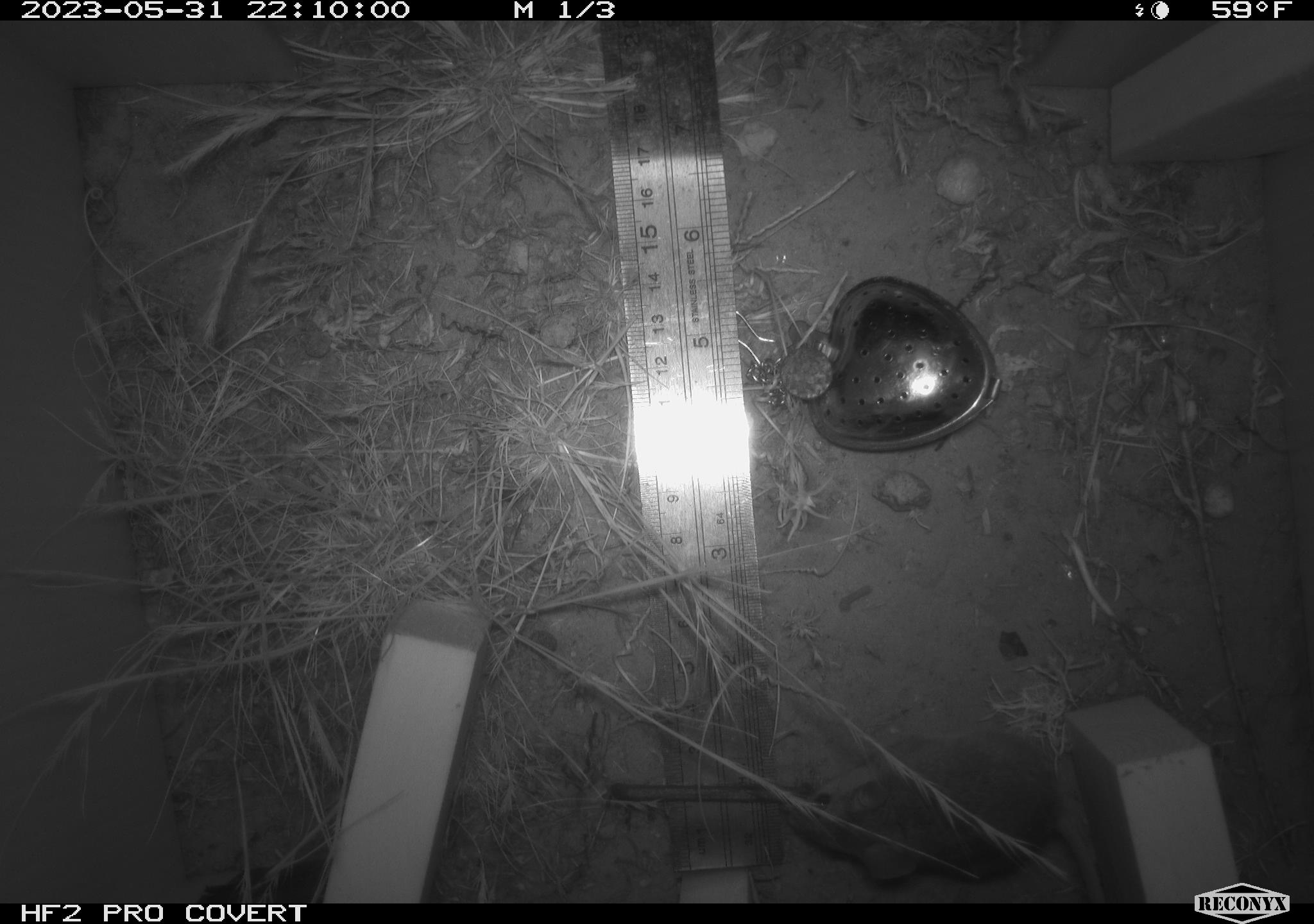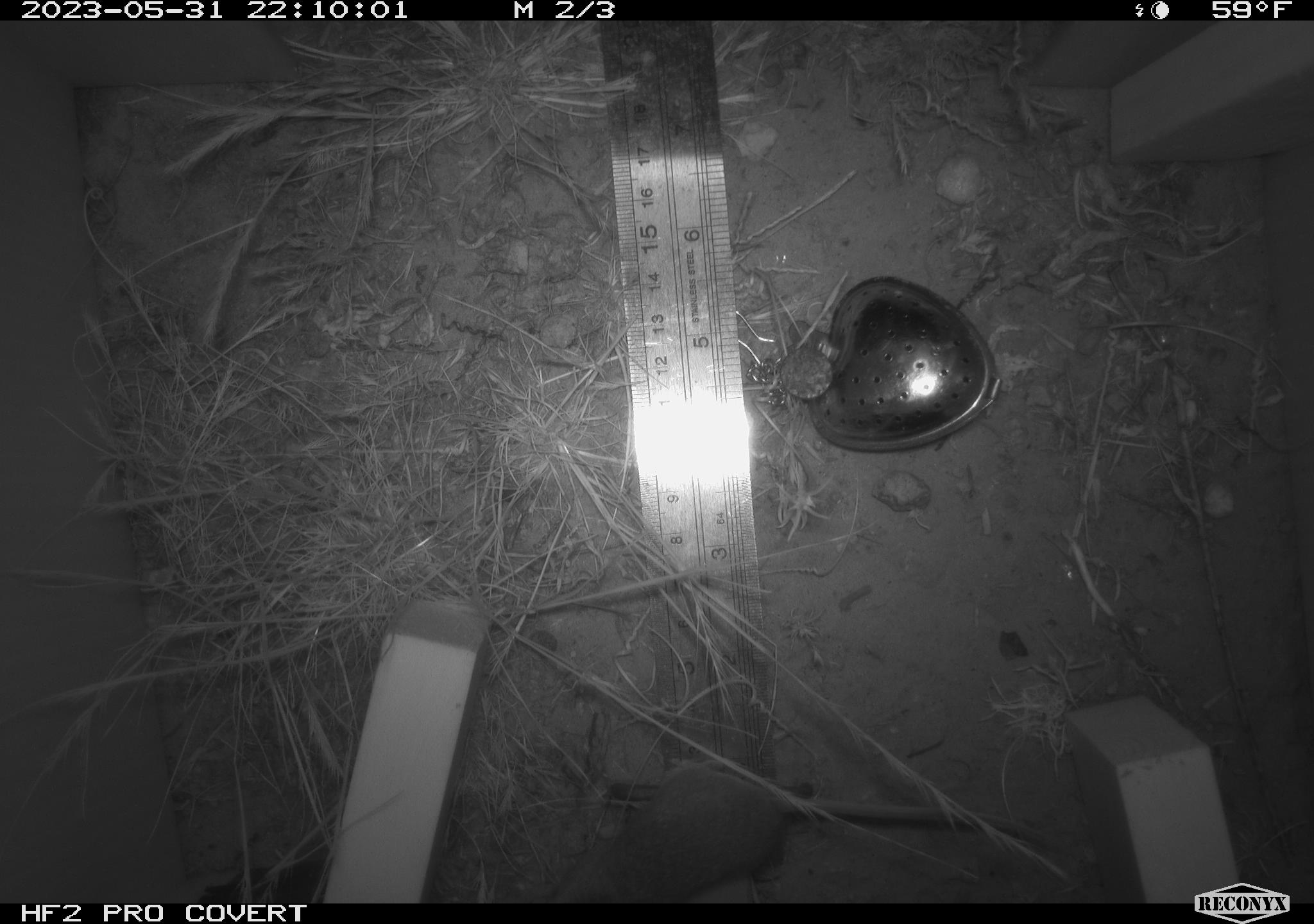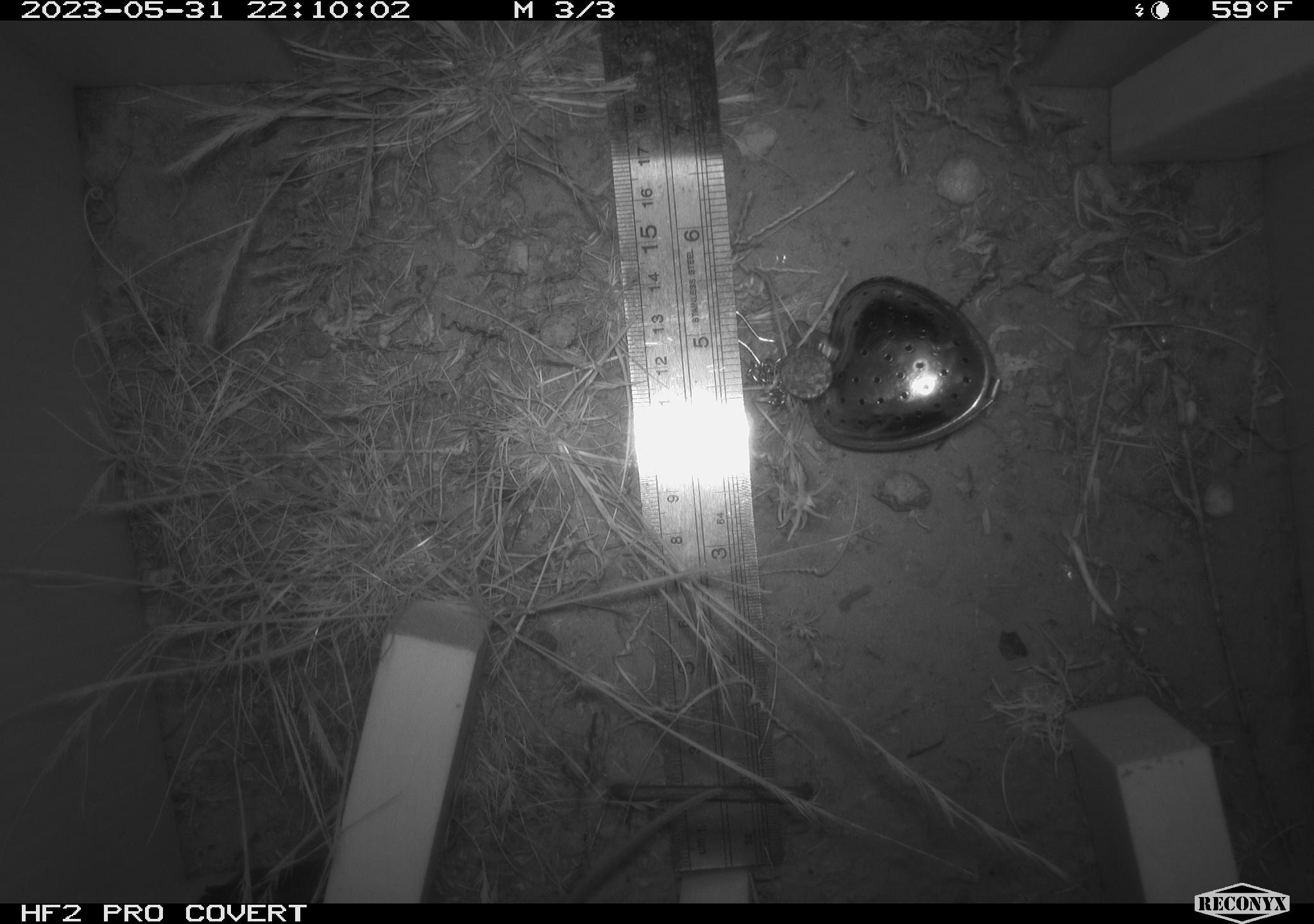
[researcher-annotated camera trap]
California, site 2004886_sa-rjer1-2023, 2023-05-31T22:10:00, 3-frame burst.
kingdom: Animalia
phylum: Chordata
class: Mammalia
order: Rodentia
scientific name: Rodentia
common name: mouse species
Mouse species (Rodentia).